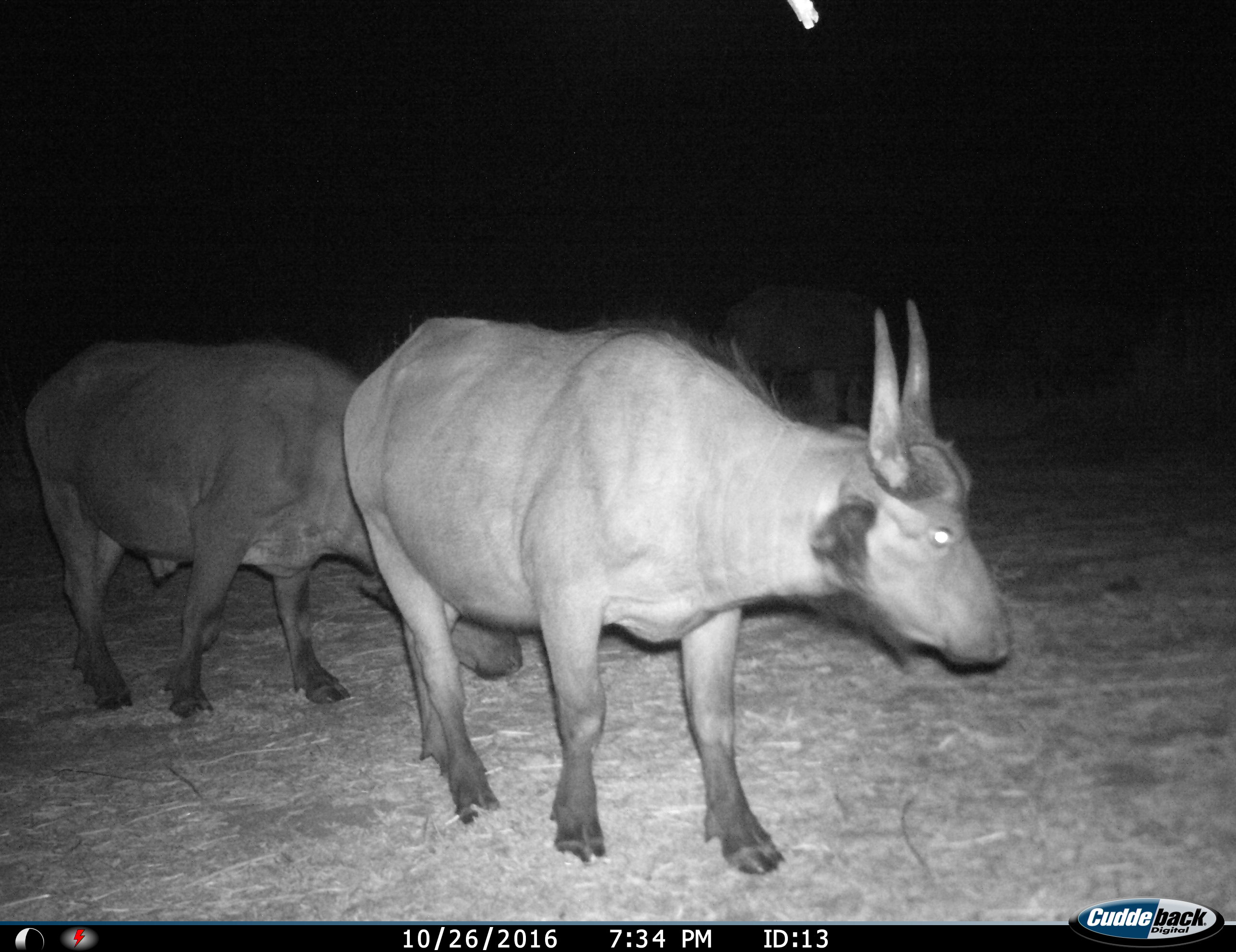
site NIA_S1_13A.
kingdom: Animalia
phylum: Chordata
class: Mammalia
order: Artiodactyla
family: Bovidae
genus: Syncerus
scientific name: Syncerus caffer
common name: african buffalo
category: buffalo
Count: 2.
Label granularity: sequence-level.